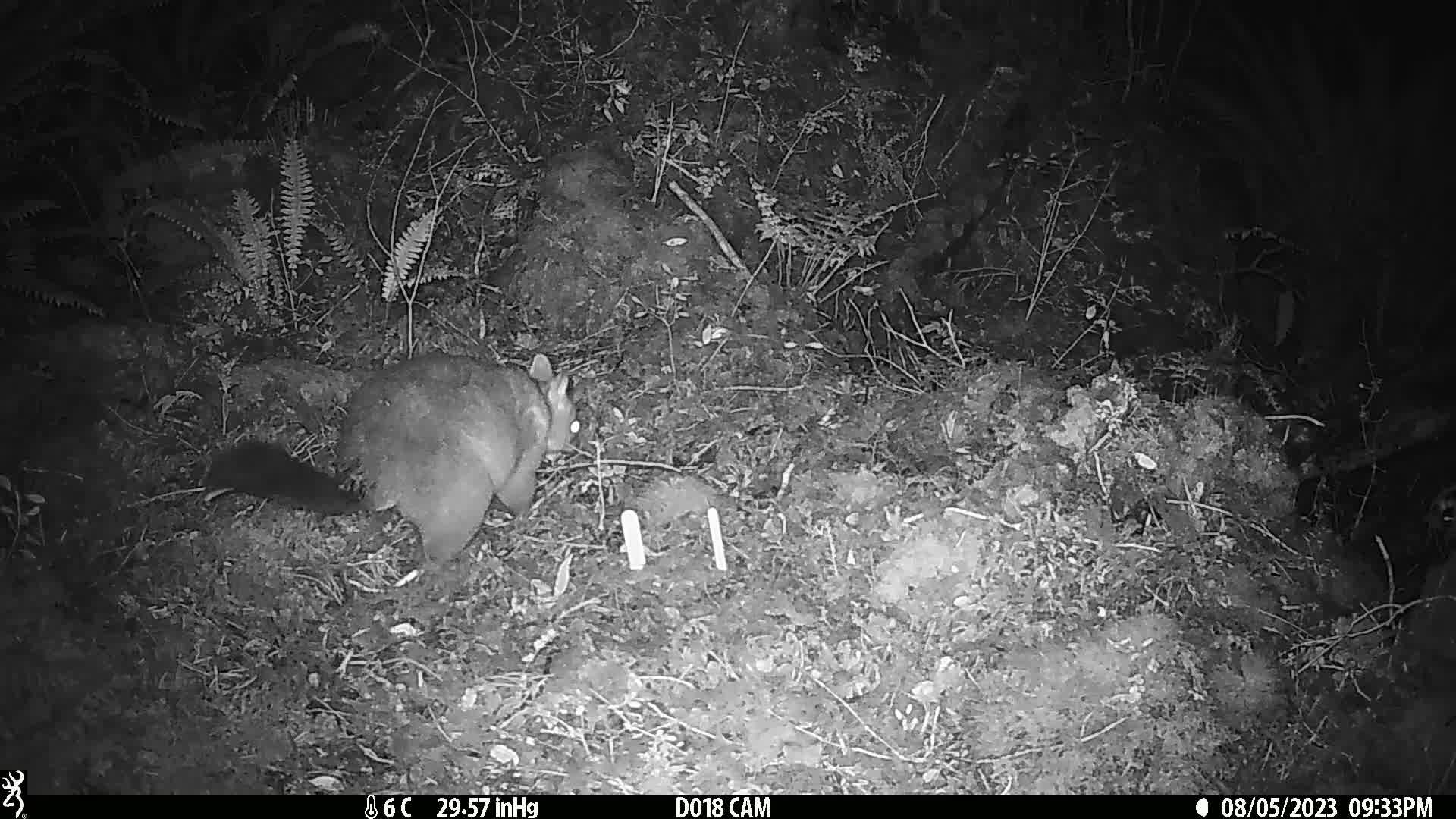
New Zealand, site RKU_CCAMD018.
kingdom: Animalia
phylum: Chordata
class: Mammalia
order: Diprotodontia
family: Phalangeridae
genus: Trichosurus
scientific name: Trichosurus vulpecula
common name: common brushtail possum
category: possum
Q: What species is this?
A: Possum (common brushtail possum) (Trichosurus vulpecula).